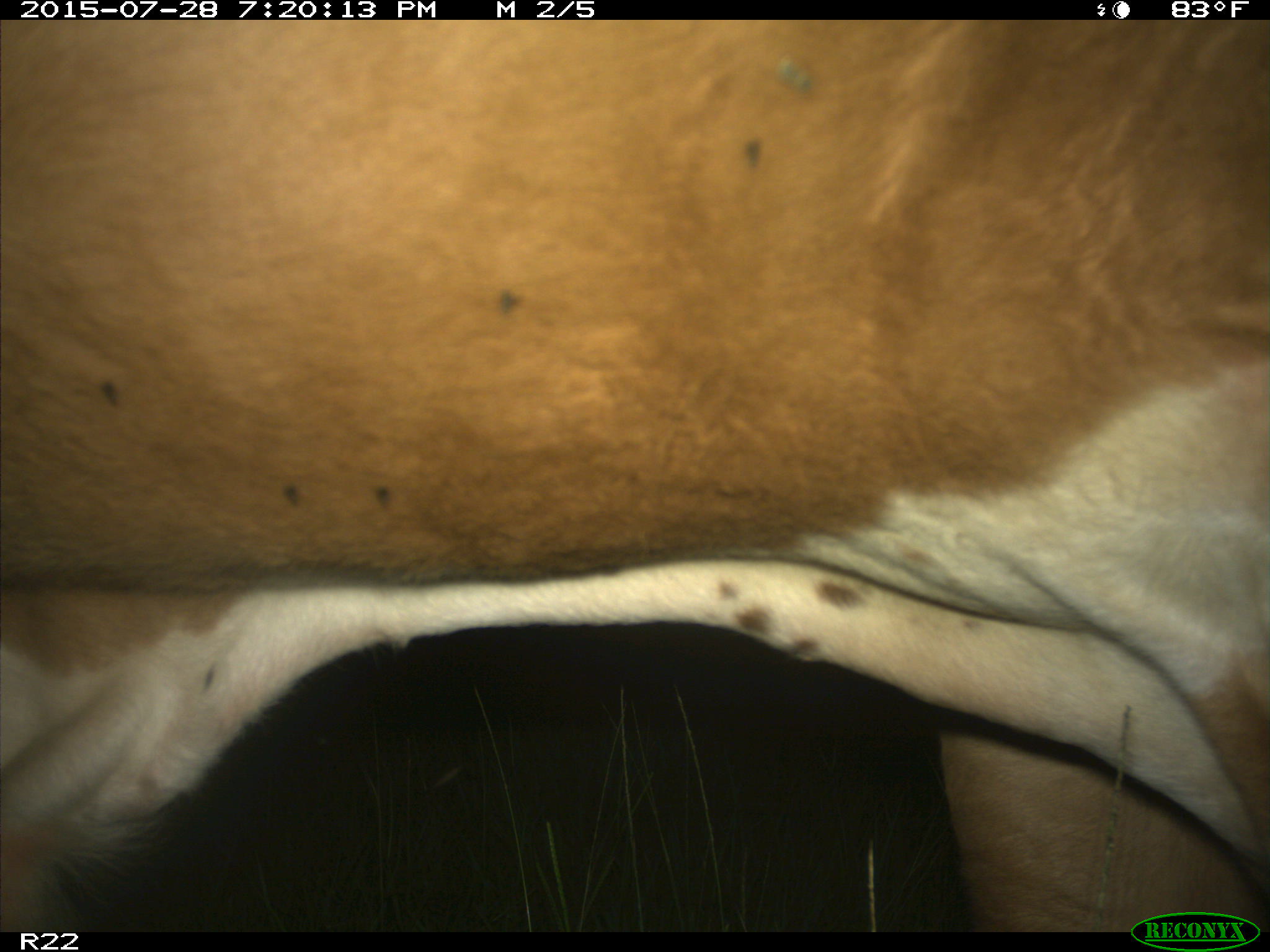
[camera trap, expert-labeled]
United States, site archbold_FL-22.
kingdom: Animalia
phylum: Chordata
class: Mammalia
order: Artiodactyla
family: Bovidae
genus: Bos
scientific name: Bos taurus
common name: domestic cow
Bos taurus (domestic cow).